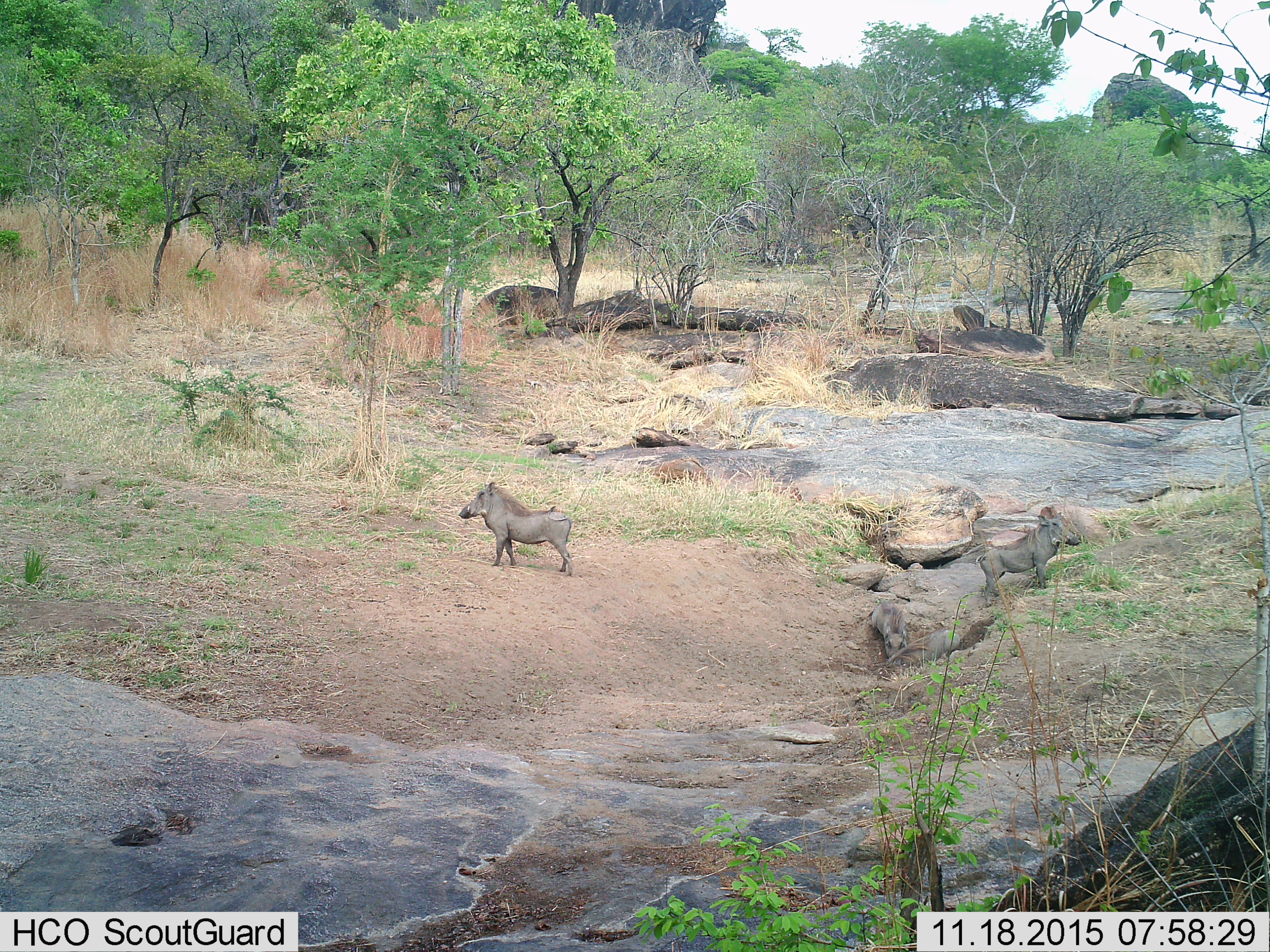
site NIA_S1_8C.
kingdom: Animalia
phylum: Chordata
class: Mammalia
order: Artiodactyla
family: Suidae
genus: Phacochoerus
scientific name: Phacochoerus africanus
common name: warthog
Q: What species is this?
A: Warthog (Phacochoerus africanus).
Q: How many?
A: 3.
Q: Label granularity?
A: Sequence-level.